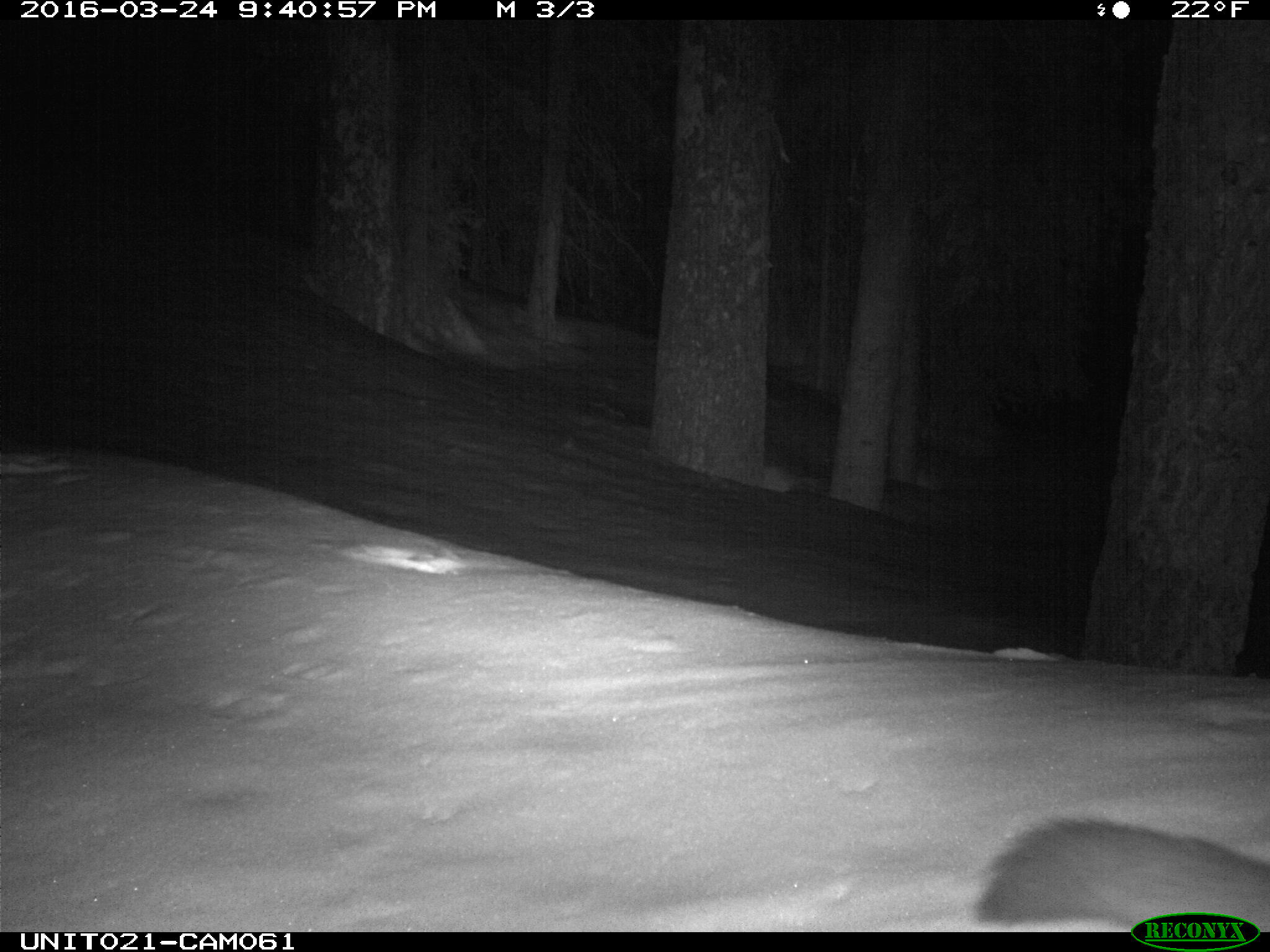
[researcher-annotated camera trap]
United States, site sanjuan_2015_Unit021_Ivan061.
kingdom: Animalia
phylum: Chordata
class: Mammalia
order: Carnivora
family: Mustelidae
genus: Martes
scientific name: Martes americana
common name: american marten